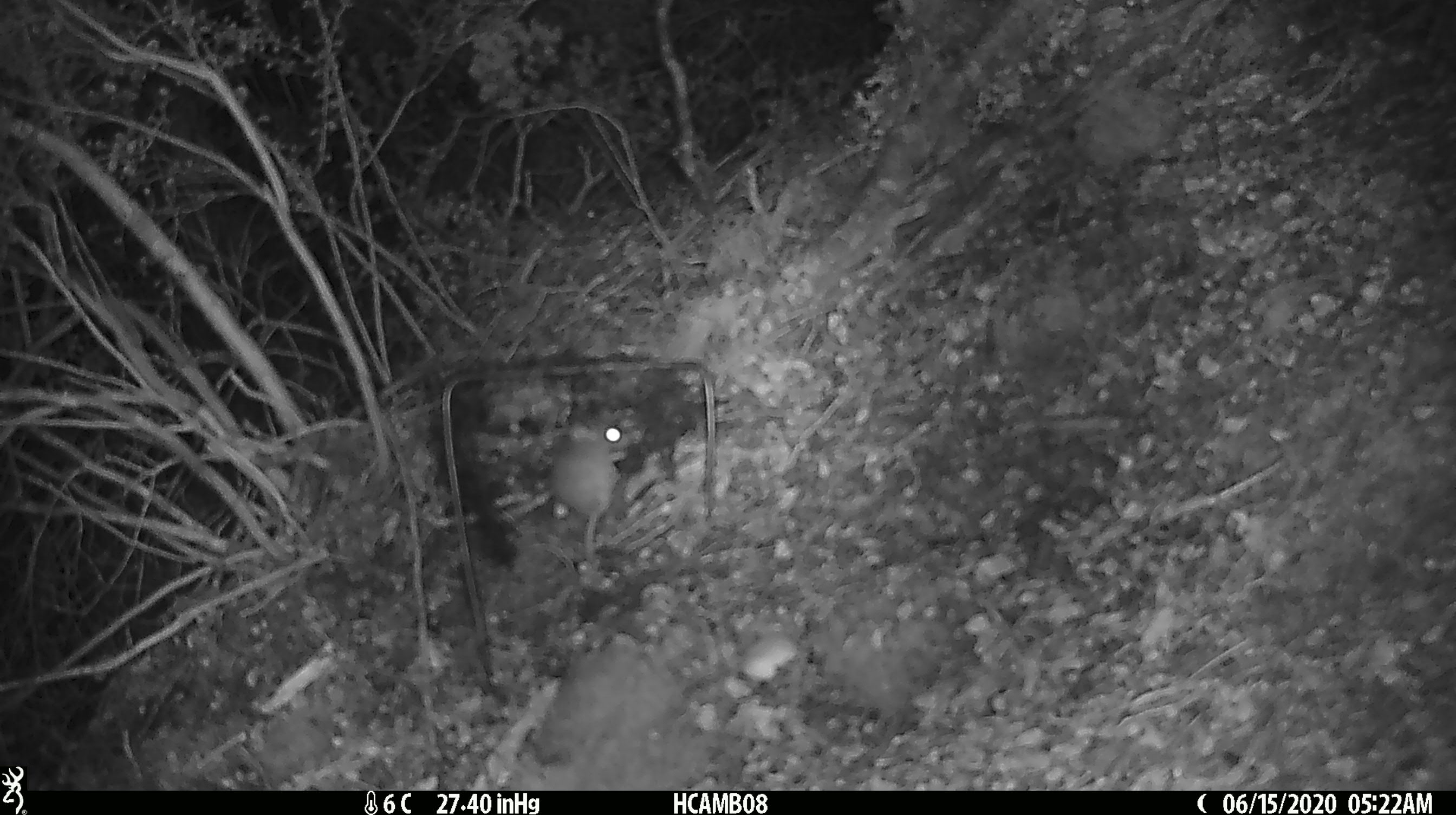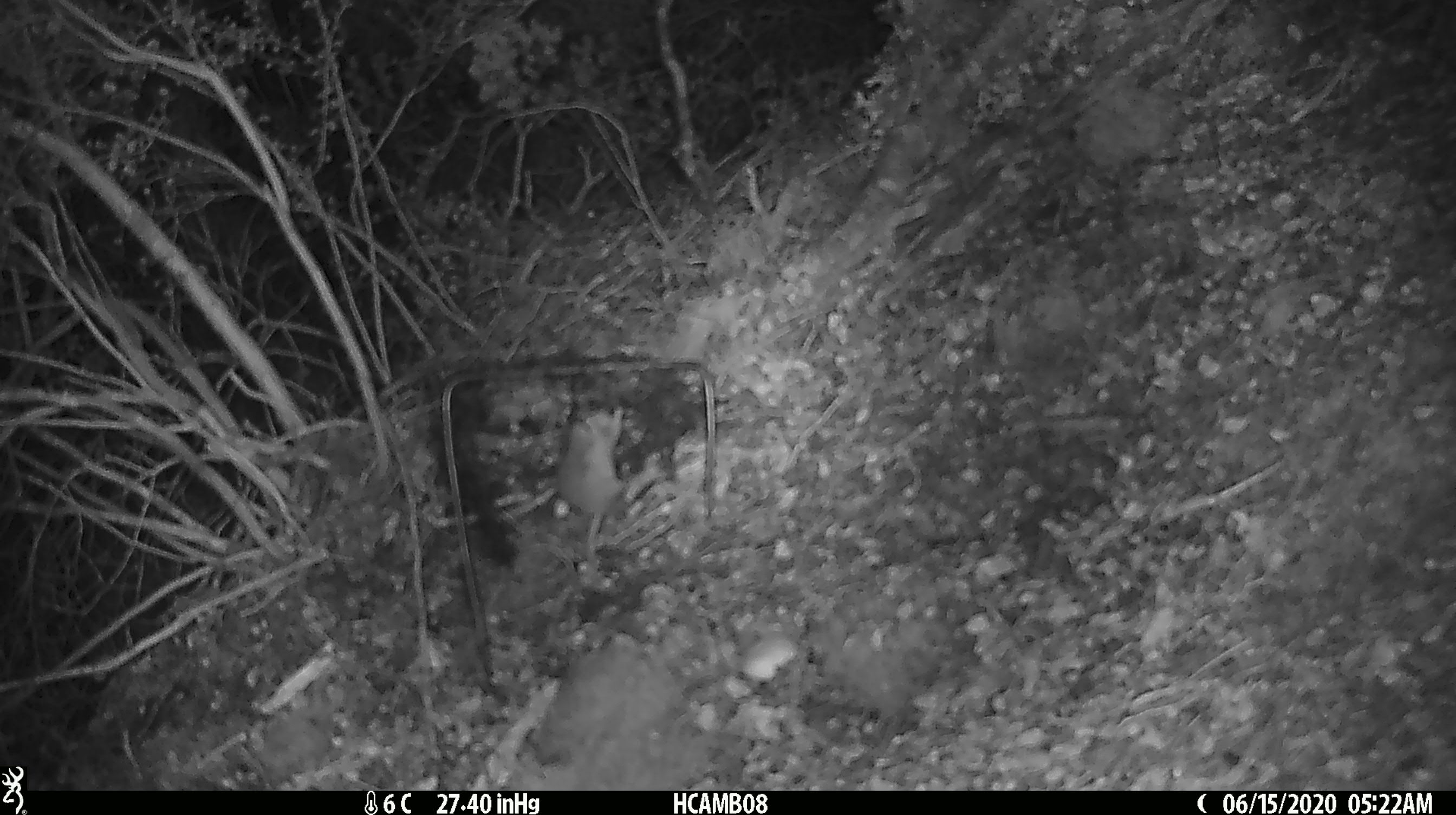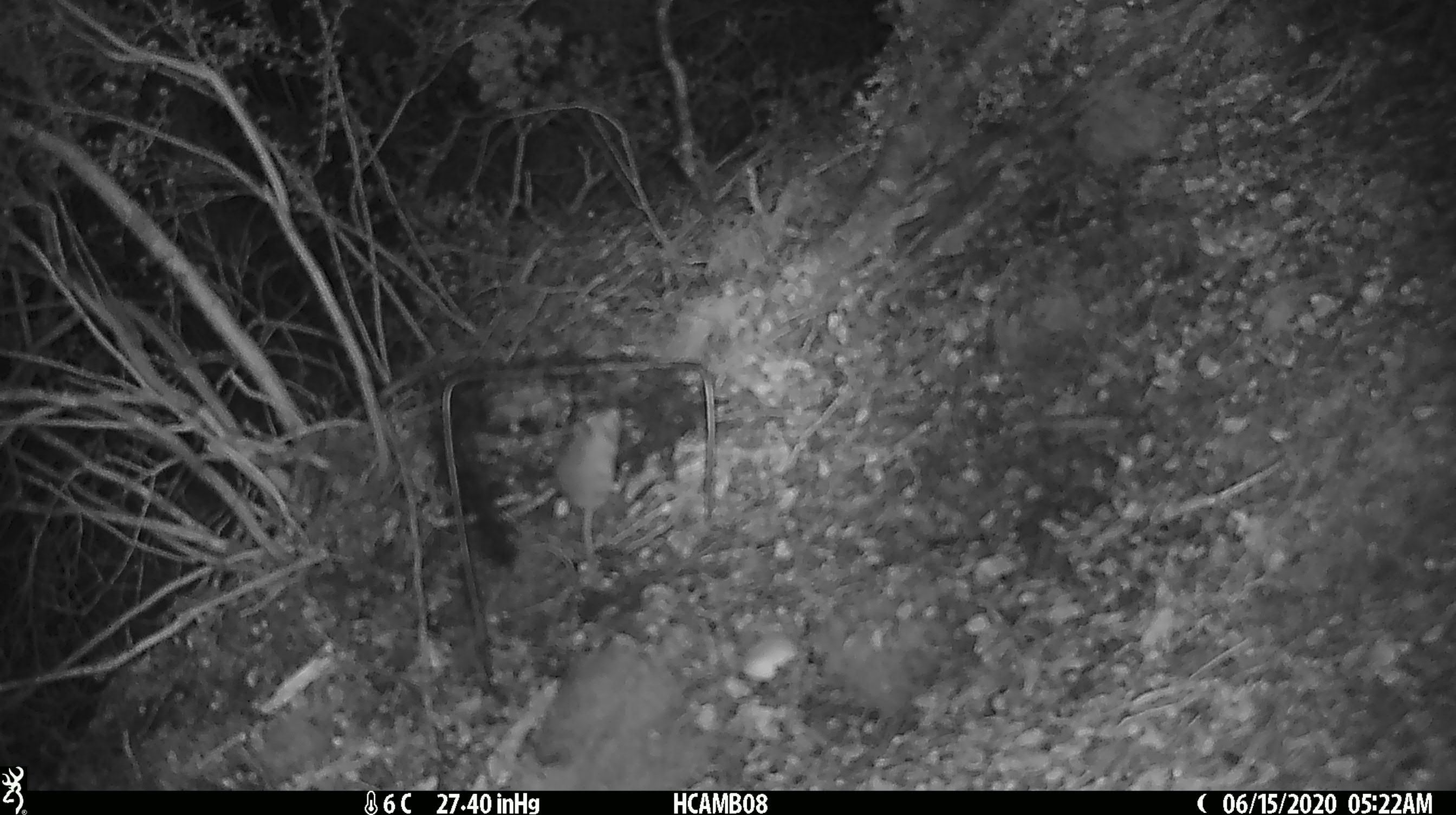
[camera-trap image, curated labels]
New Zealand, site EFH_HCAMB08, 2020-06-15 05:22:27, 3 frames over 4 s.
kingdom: Animalia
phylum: Chordata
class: Mammalia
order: Rodentia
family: Muridae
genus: Mus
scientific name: Mus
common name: mouse